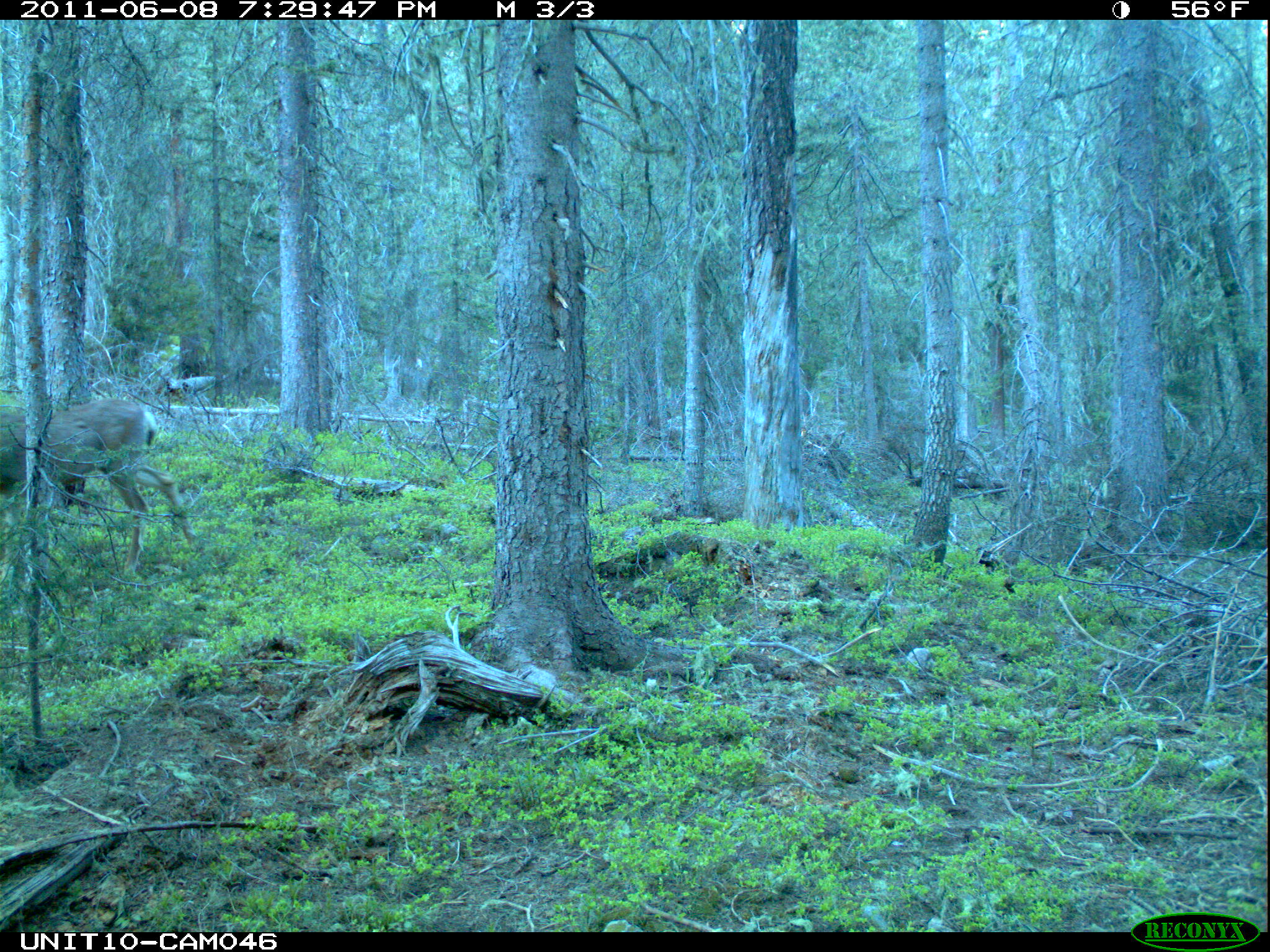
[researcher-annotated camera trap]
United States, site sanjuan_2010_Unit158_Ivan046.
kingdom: Animalia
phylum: Chordata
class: Mammalia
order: Artiodactyla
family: Cervidae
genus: Odocoileus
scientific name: Odocoileus hemionus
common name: mule deer